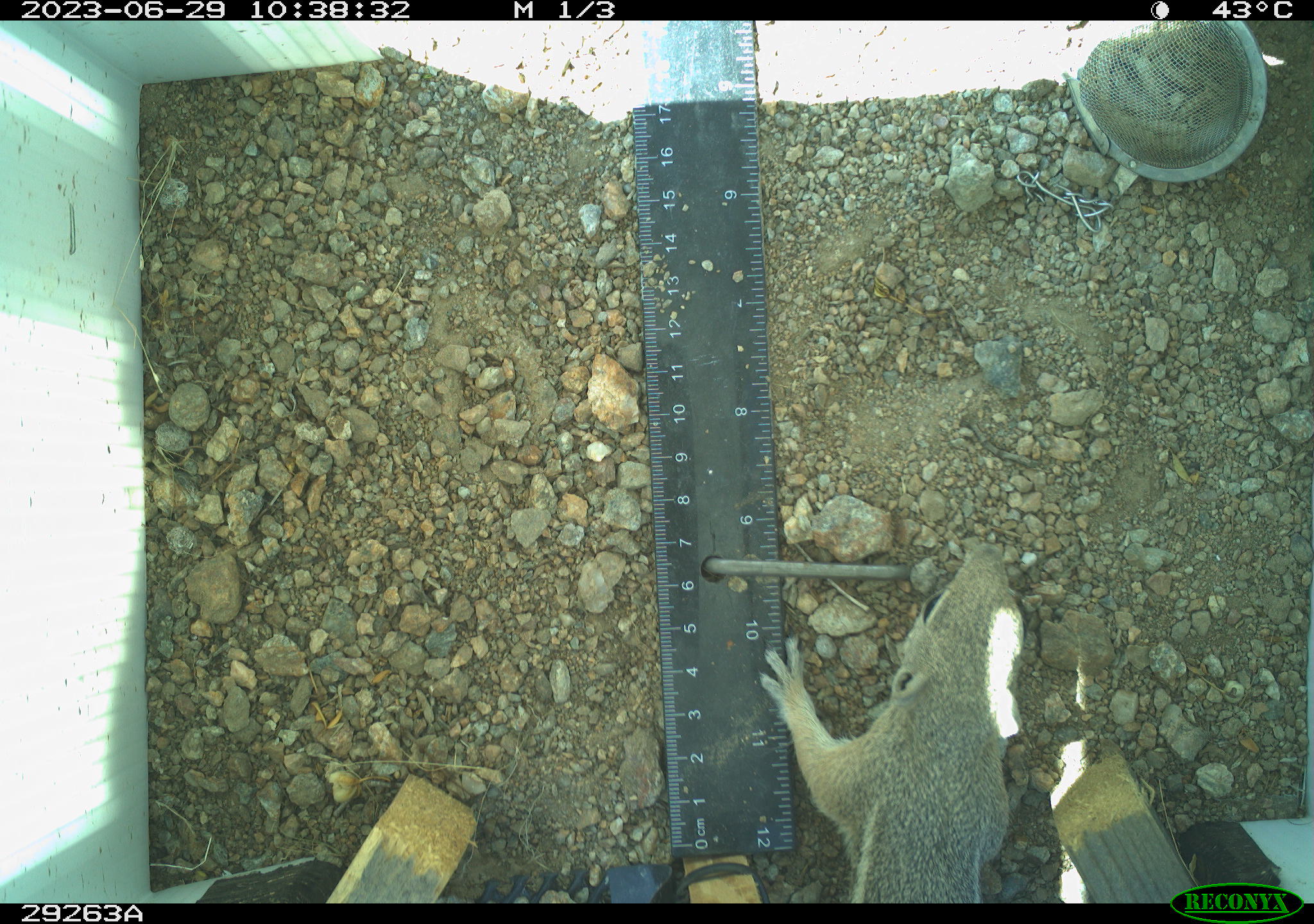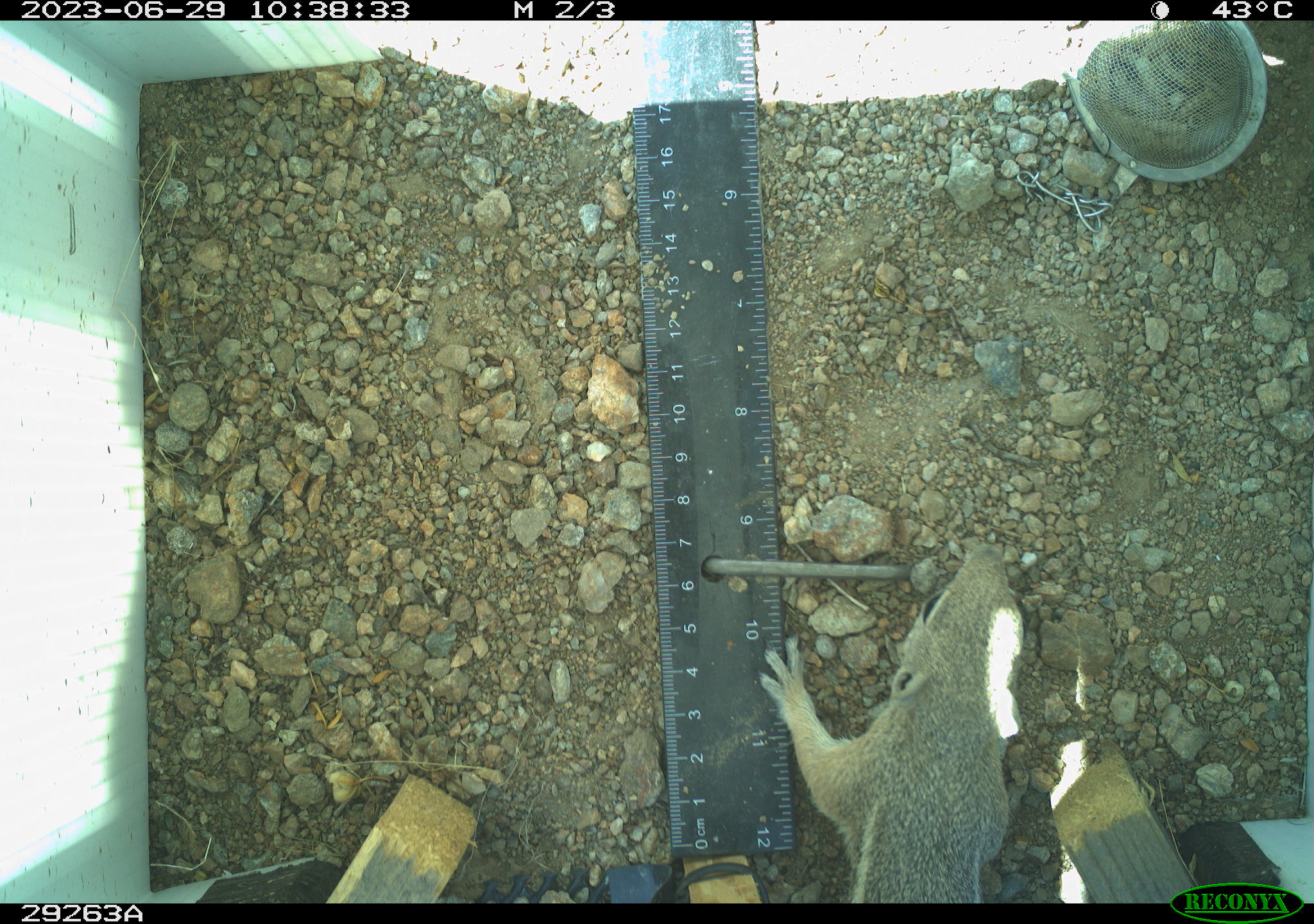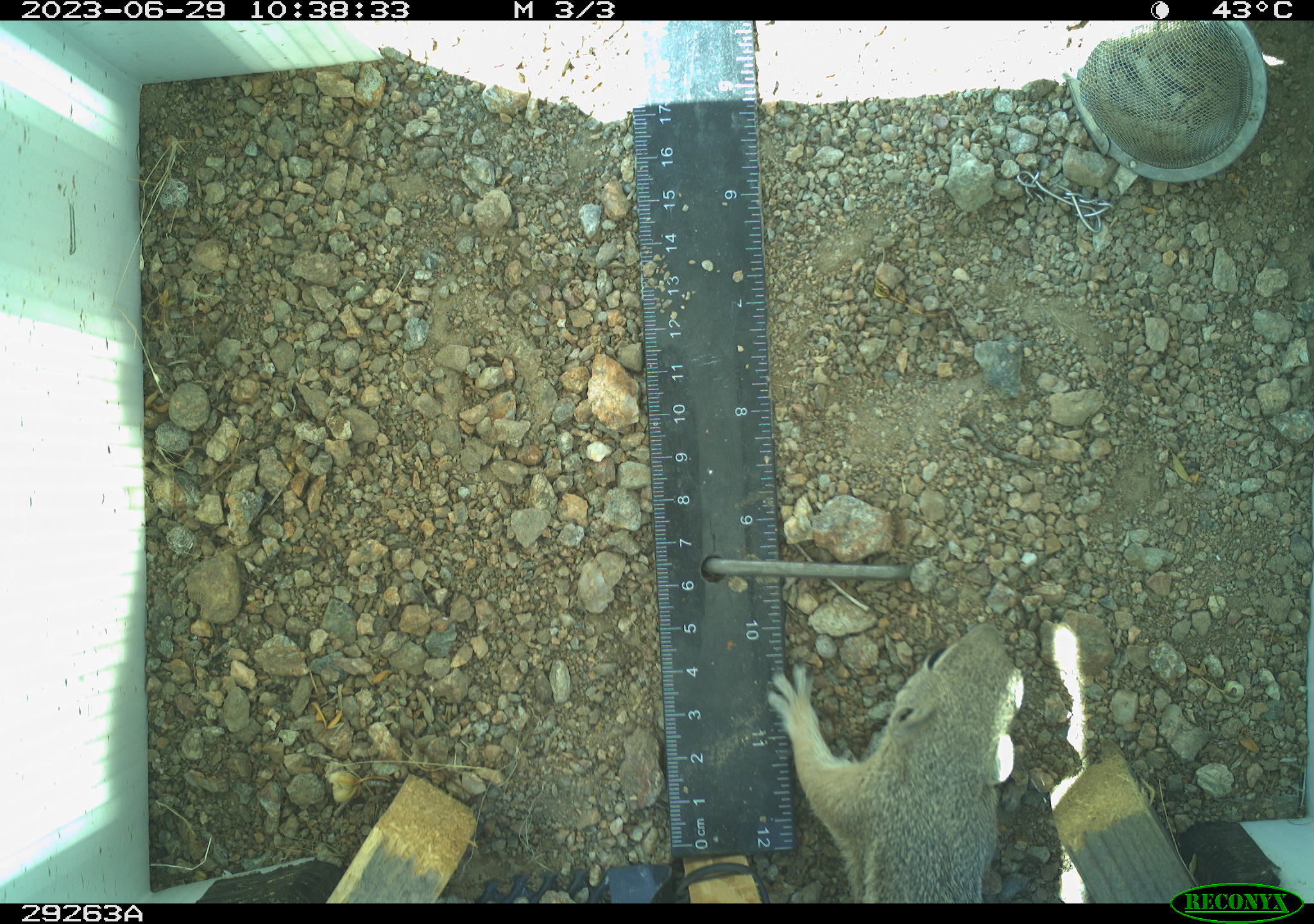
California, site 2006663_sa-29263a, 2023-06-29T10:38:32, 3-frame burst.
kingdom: Animalia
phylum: Chordata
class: Mammalia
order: Rodentia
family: Sciuridae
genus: Ammospermophilus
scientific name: Ammospermophilus leucurus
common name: white-tailed antelope squirrel